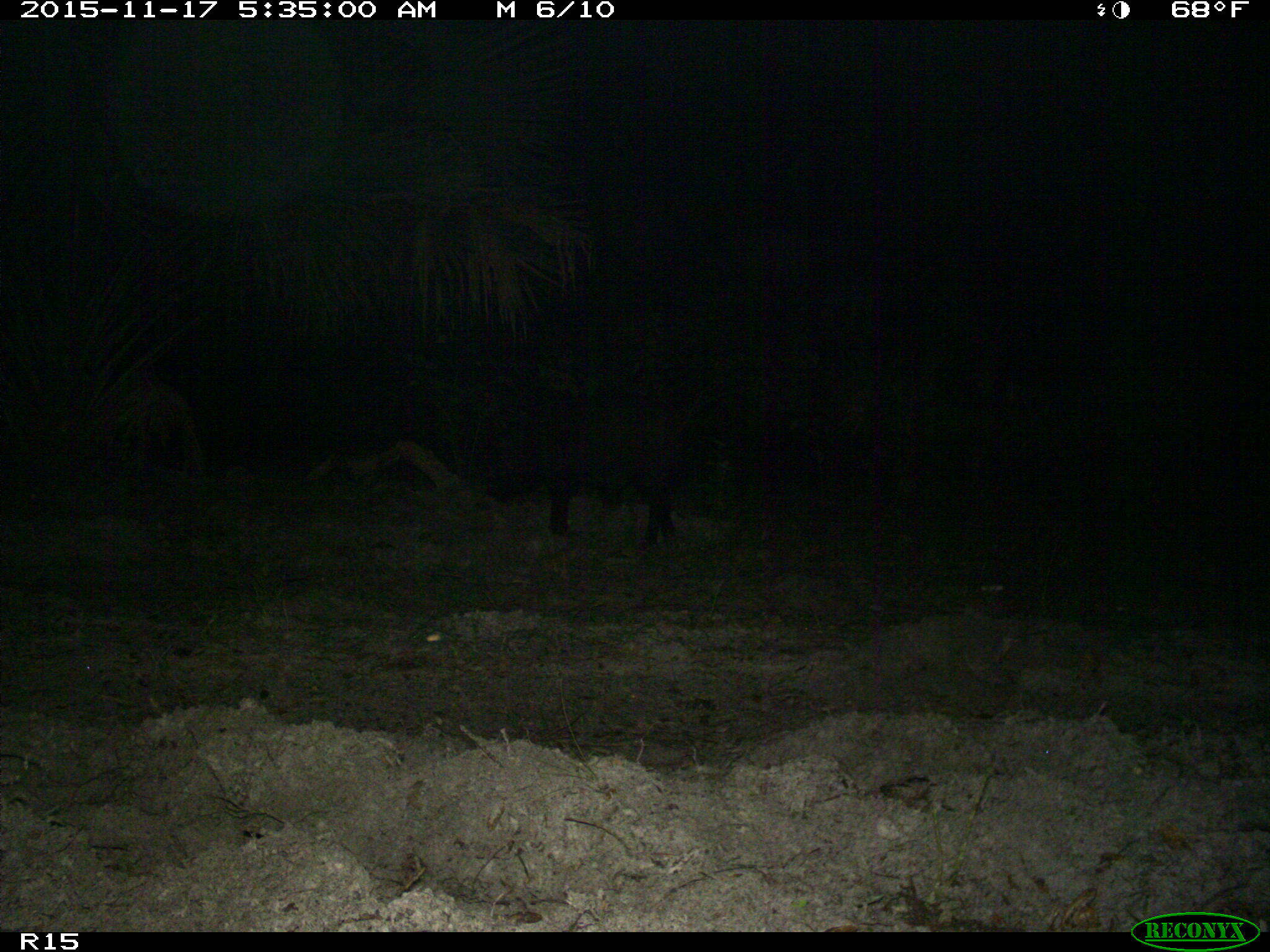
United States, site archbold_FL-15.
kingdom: Animalia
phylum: Chordata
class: Mammalia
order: Artiodactyla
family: Suidae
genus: Sus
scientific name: Sus scrofa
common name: wild boar